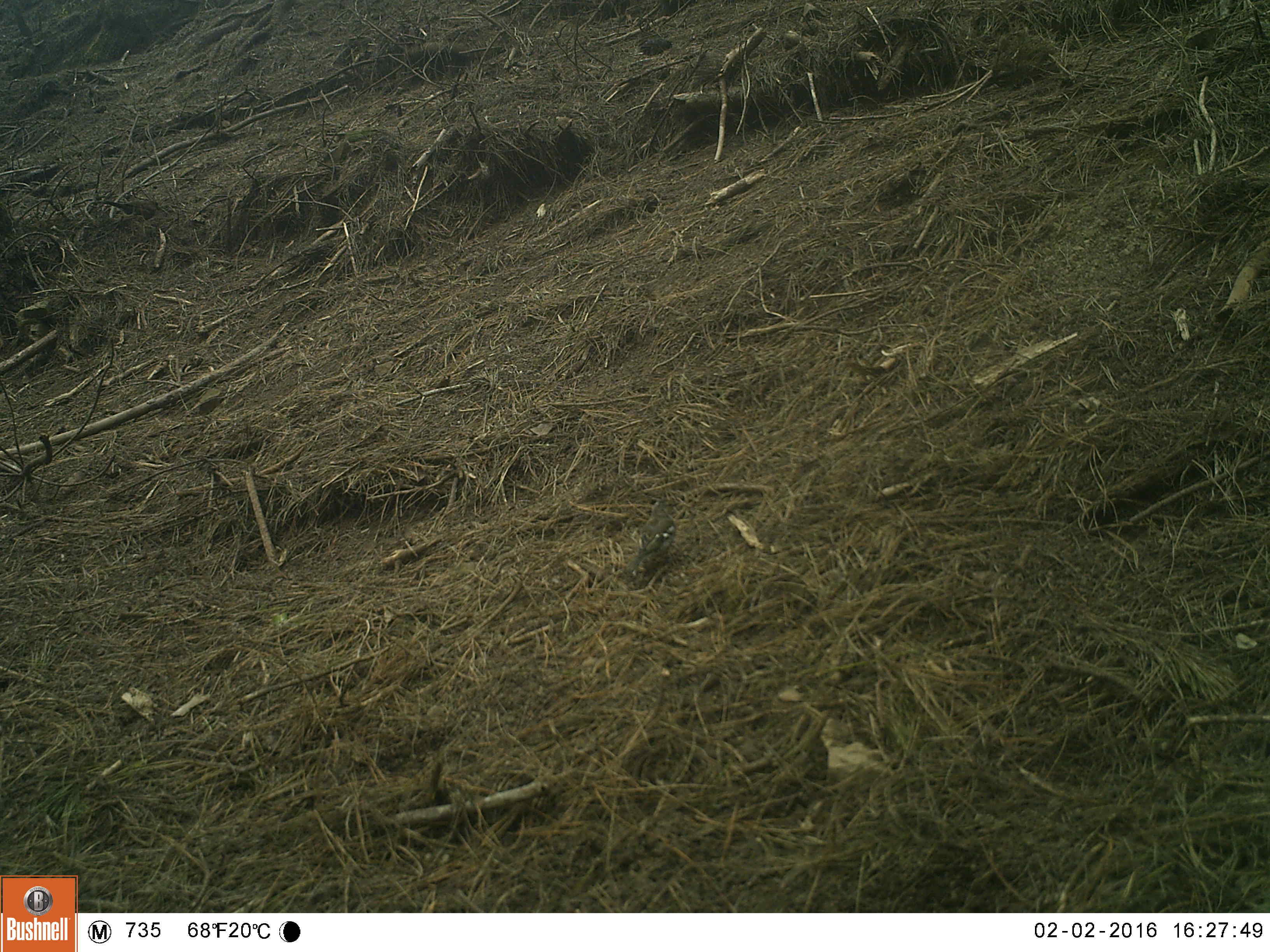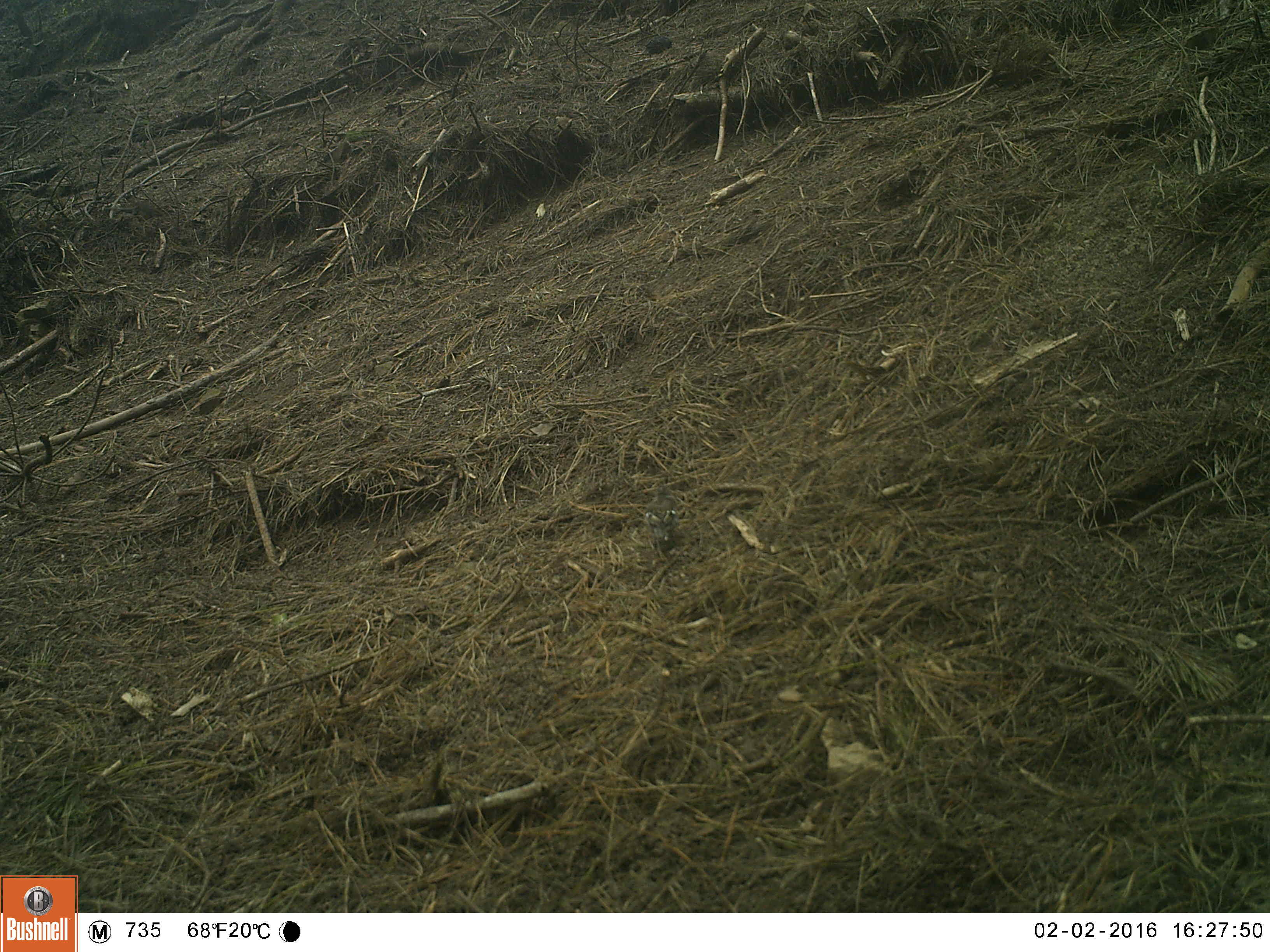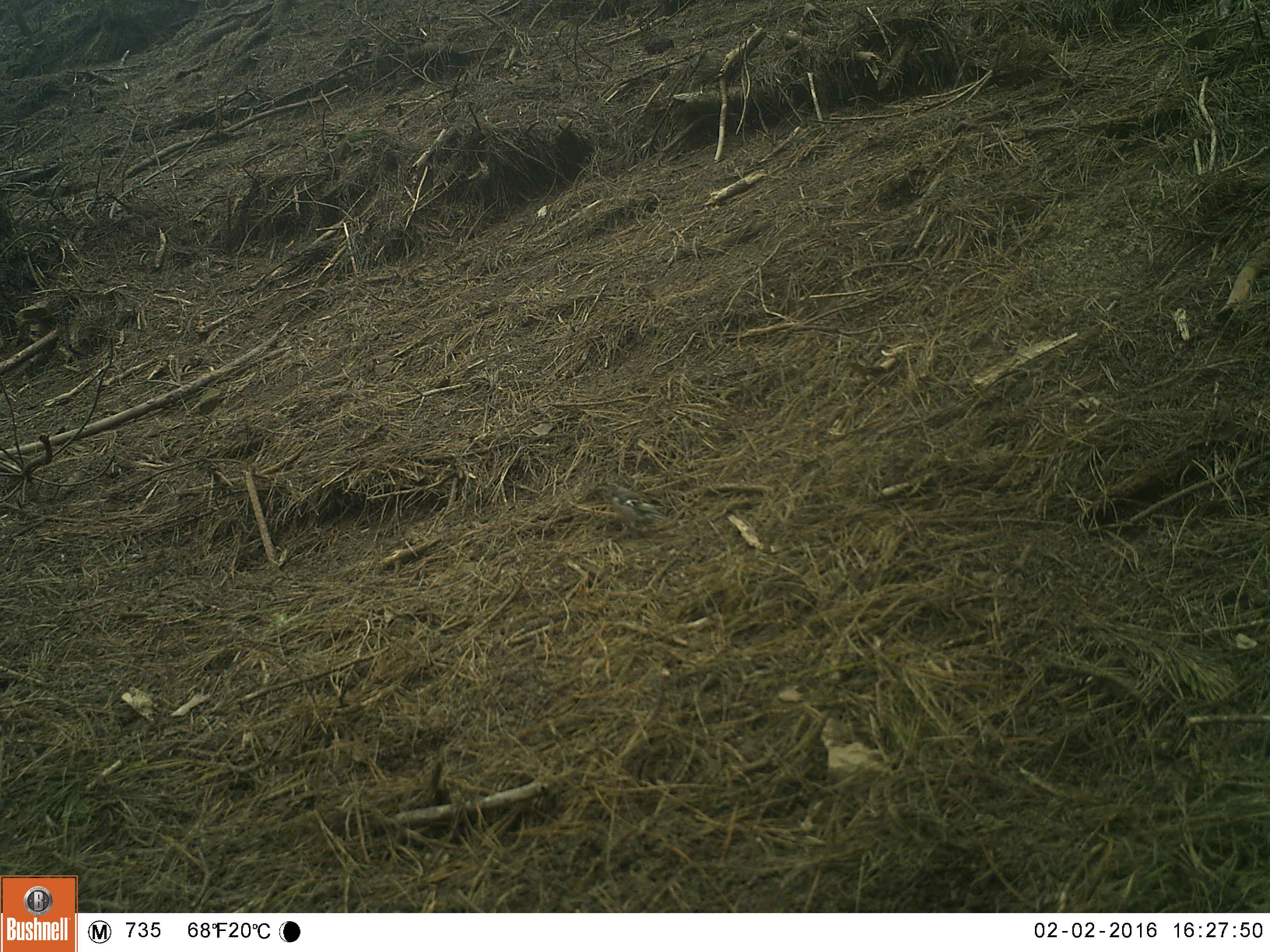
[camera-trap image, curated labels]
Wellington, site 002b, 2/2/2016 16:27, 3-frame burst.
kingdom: Animalia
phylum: Chordata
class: Aves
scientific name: Aves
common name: bird